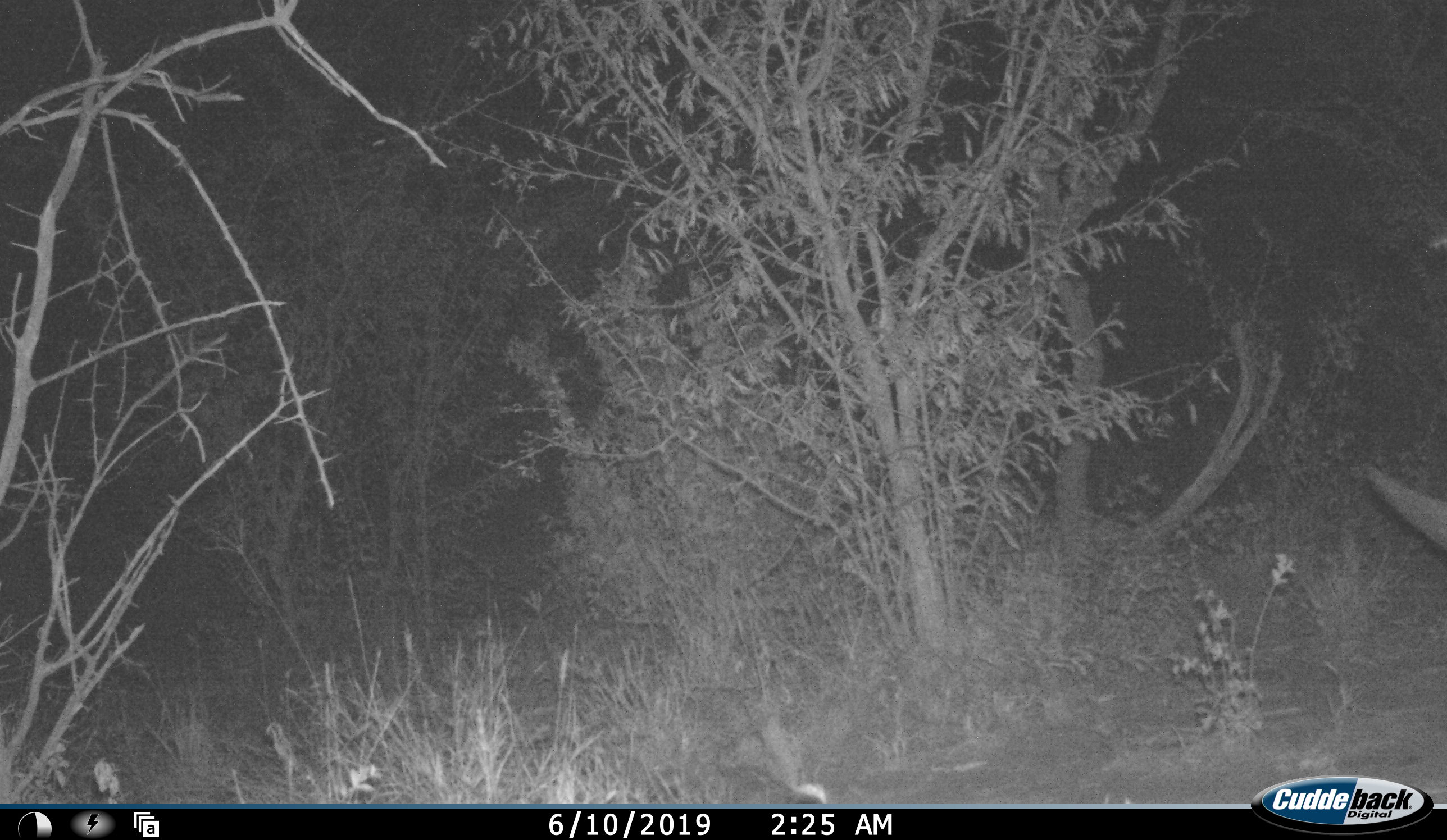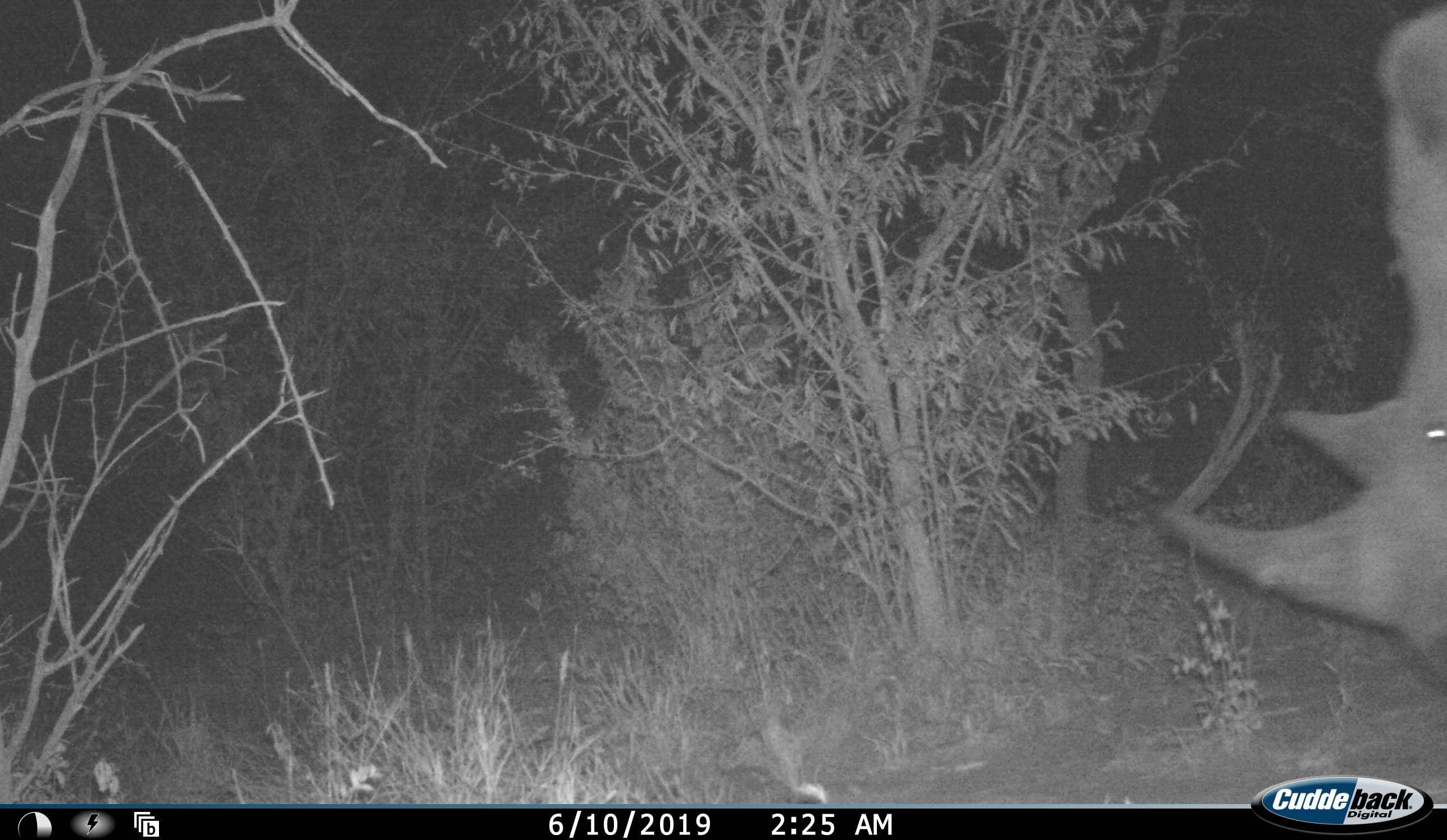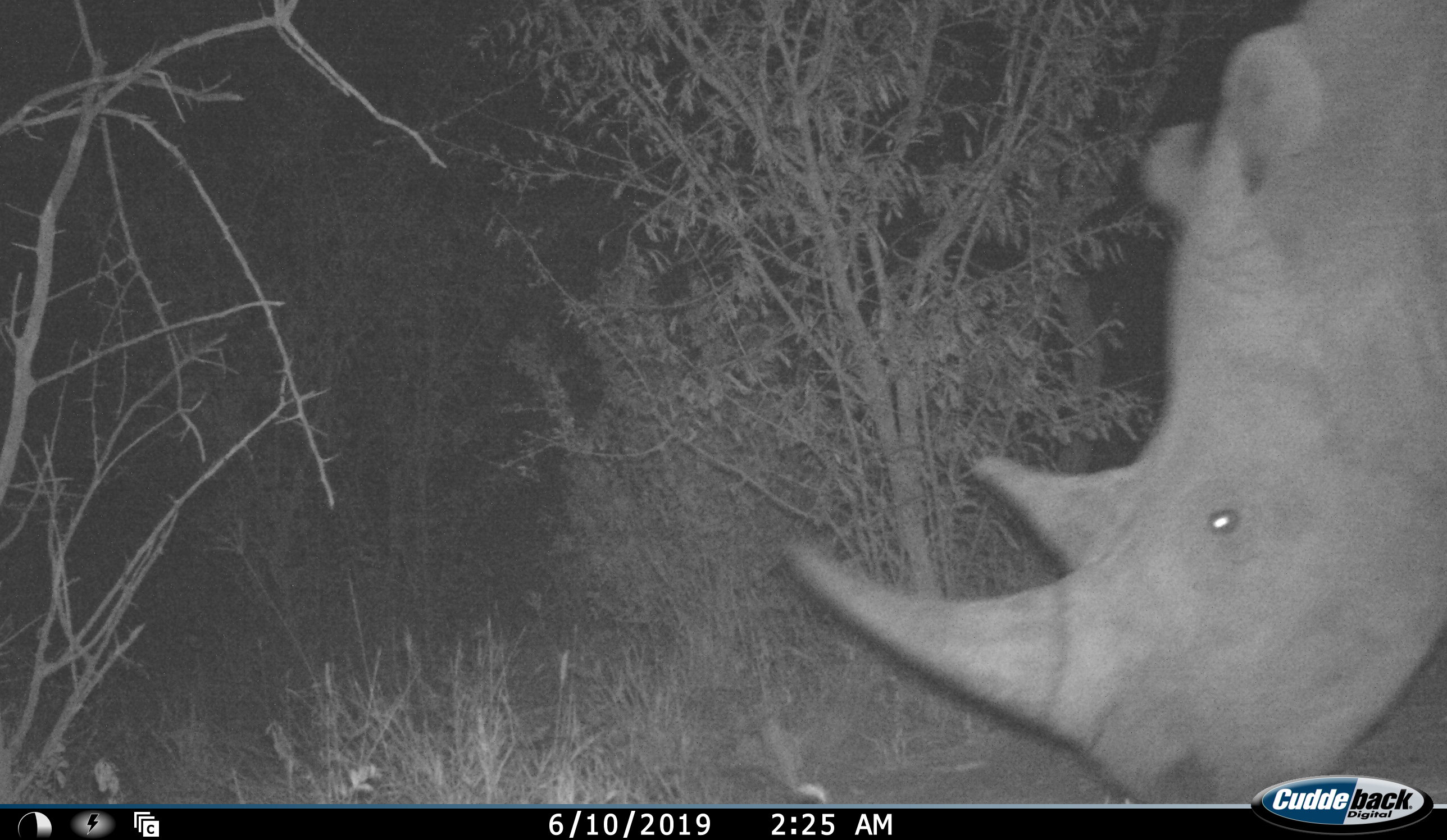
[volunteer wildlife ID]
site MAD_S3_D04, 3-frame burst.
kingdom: Animalia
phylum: Chordata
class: Mammalia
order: Perissodactyla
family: Rhinocerotidae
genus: Ceratotherium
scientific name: Ceratotherium simum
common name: white rhinoceros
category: rhinoceroswhite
Rhinoceroswhite (white rhinoceros) (Ceratotherium simum), count 1. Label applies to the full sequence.